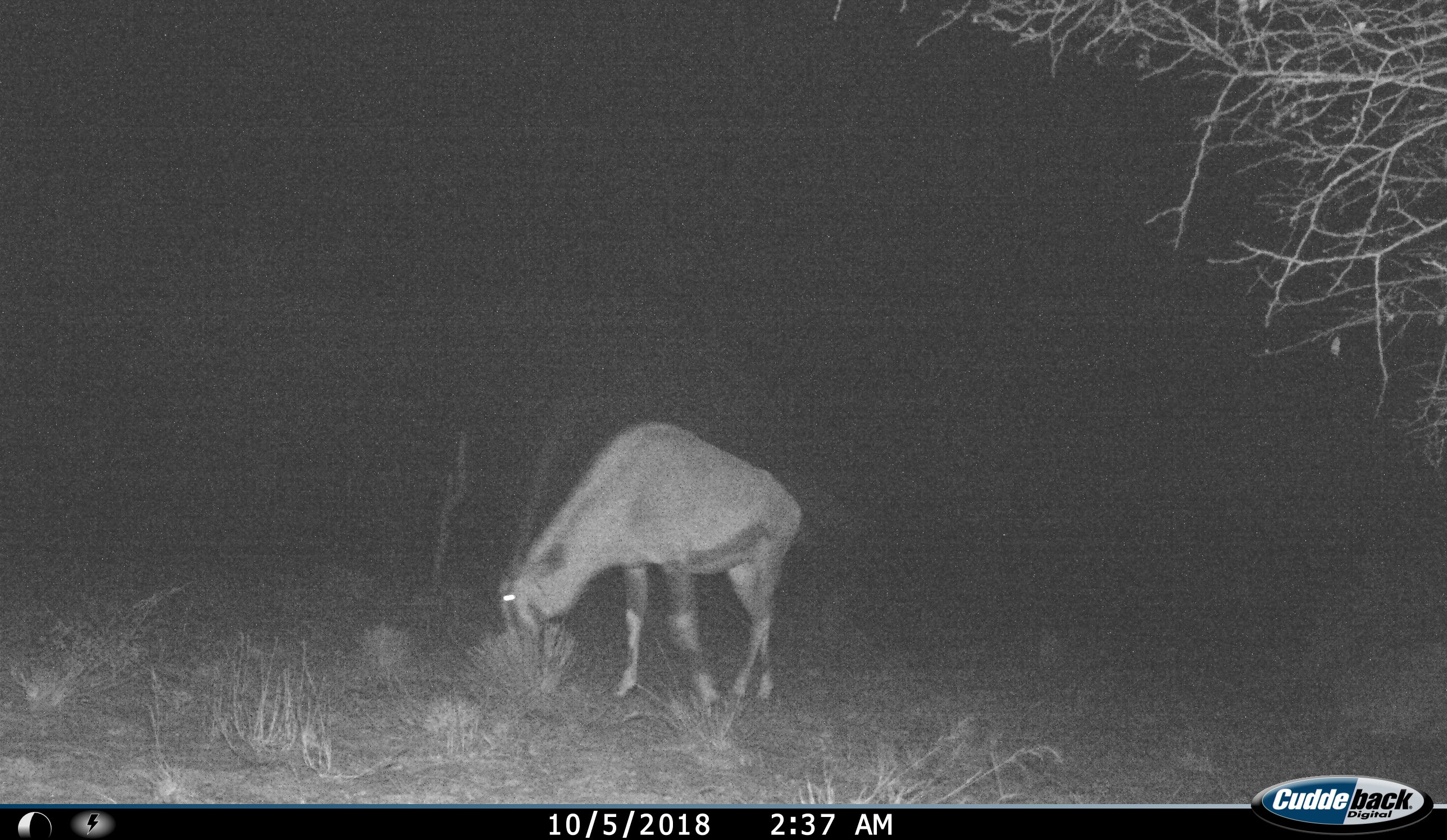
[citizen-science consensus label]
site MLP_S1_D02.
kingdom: Animalia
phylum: Chordata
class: Mammalia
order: Artiodactyla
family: Bovidae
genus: Oryx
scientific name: Oryx gazella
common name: gemsbok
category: oryx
Oryx (gemsbok) (Oryx gazella), count 1. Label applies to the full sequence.